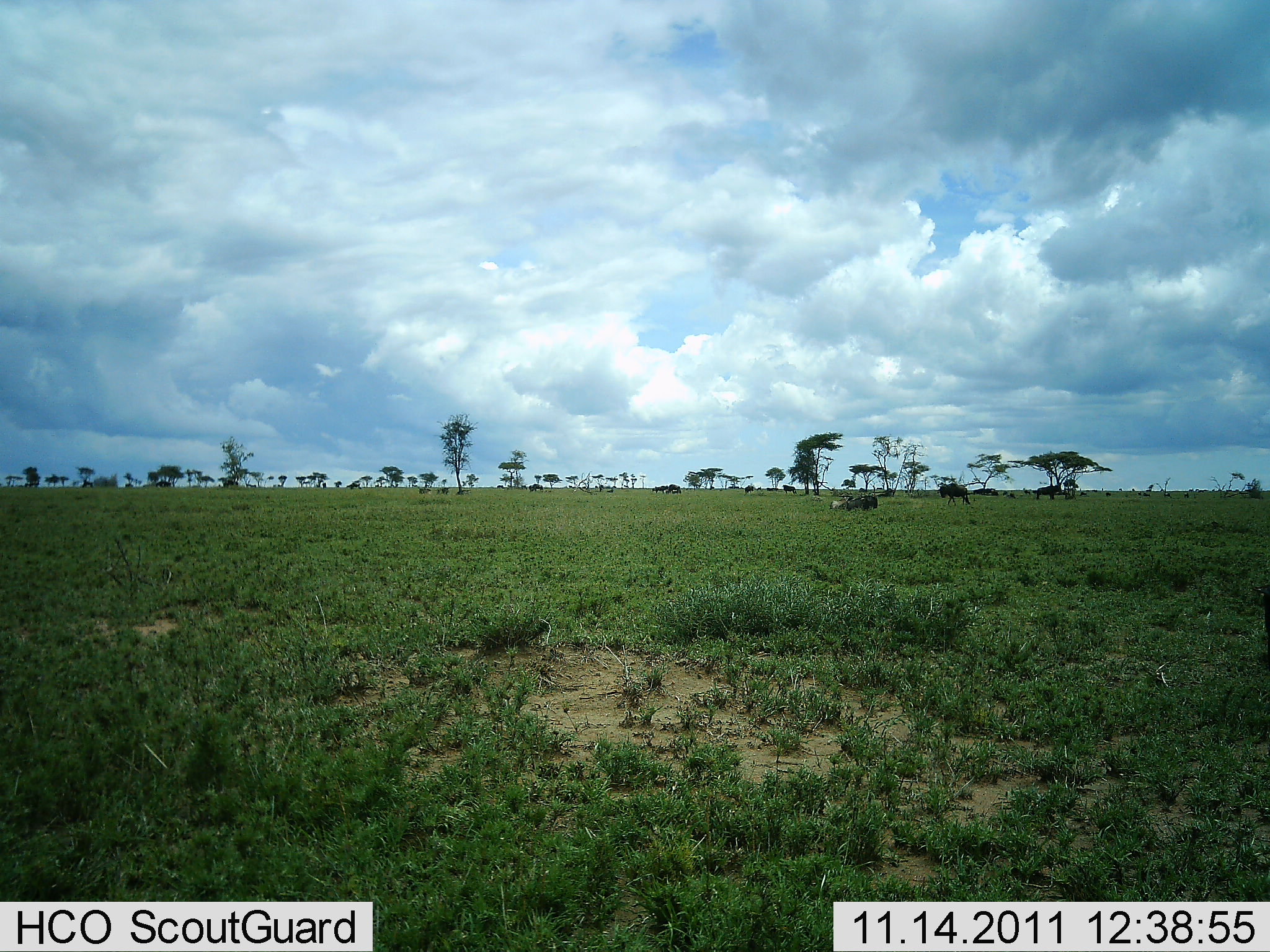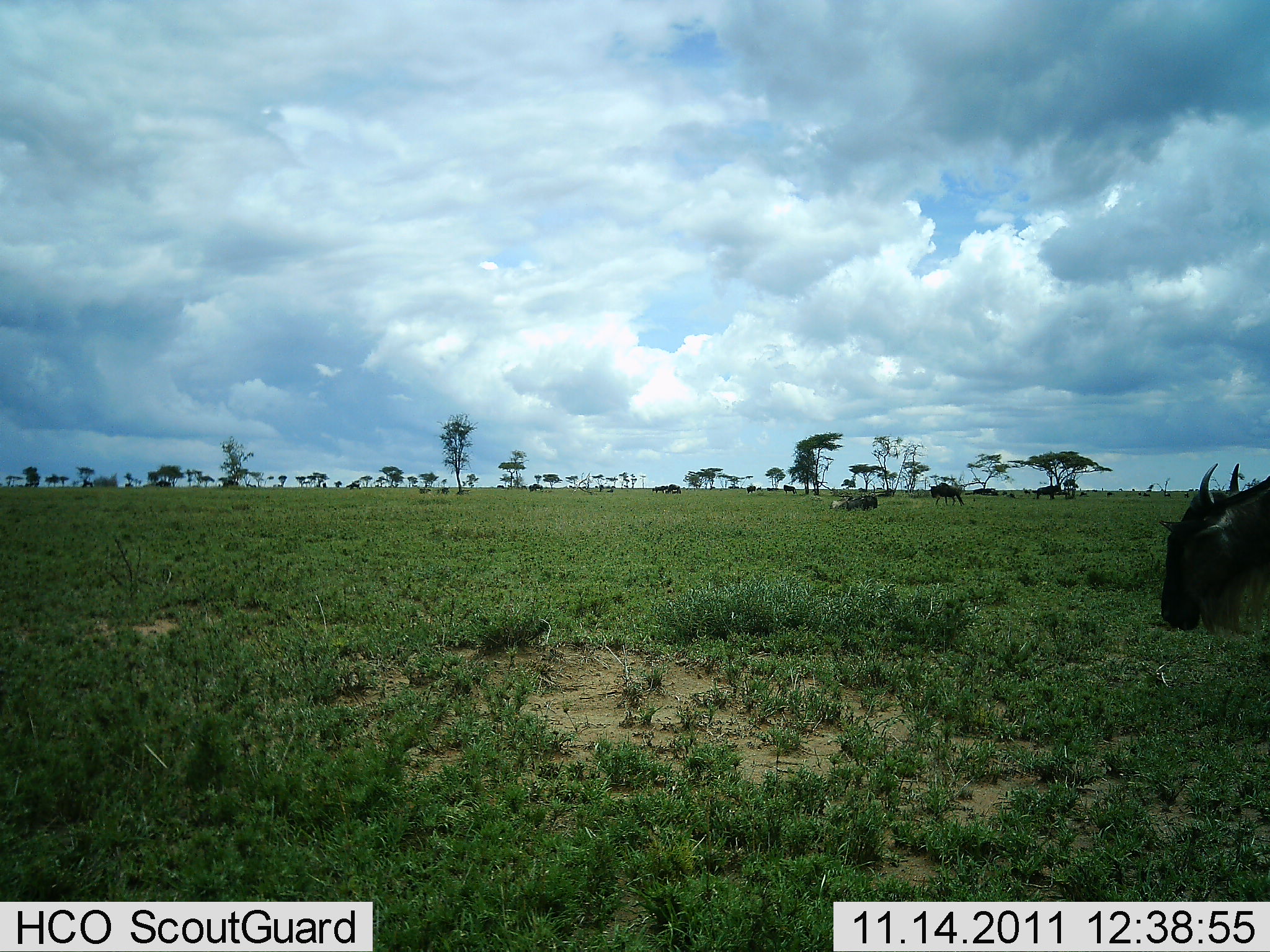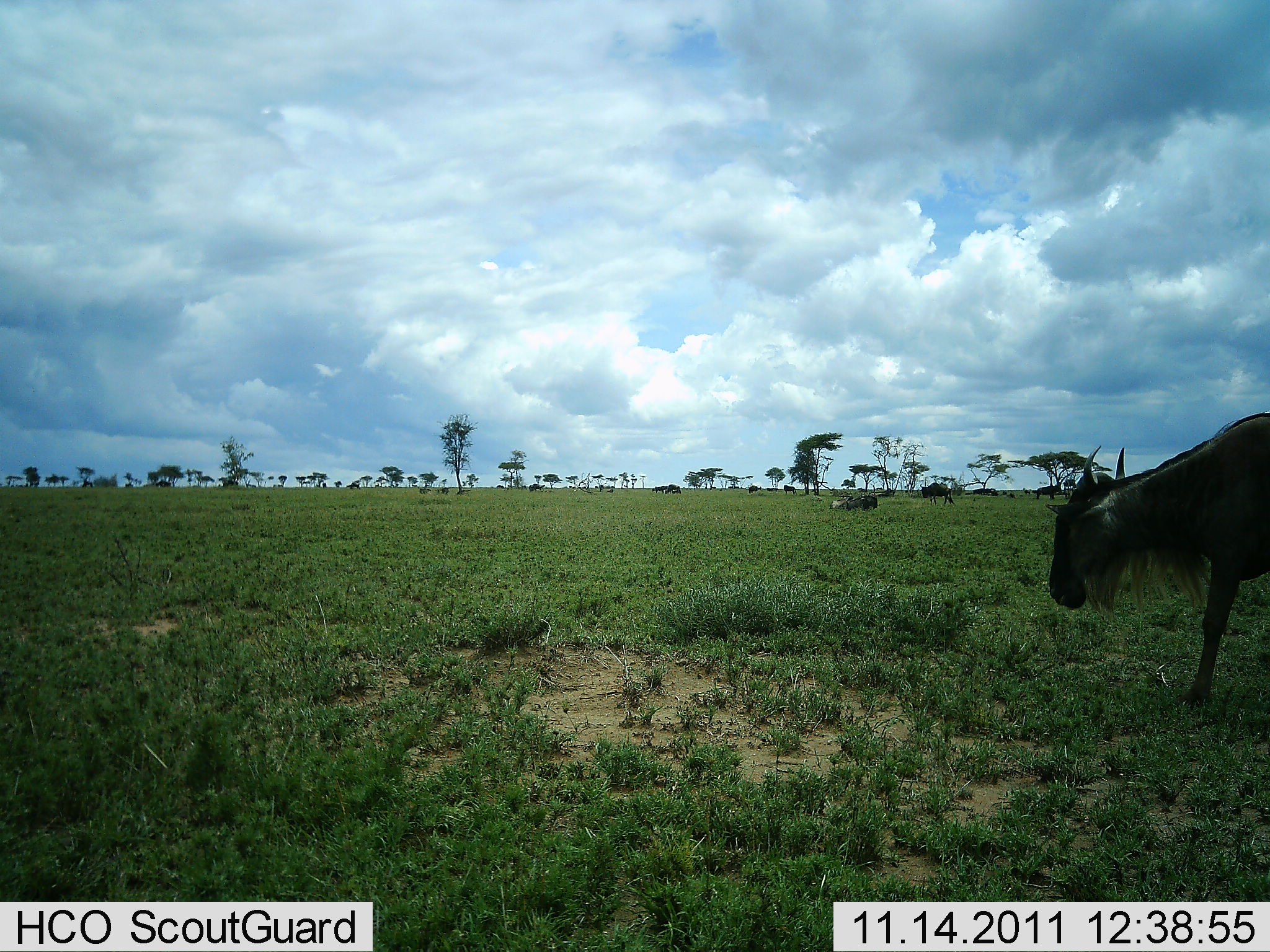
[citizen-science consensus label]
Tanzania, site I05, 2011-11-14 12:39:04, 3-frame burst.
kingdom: Animalia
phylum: Chordata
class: Mammalia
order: Artiodactyla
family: Bovidae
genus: Connochaetes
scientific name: Connochaetes taurinus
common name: blue wildebeest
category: wildebeest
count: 2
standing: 29%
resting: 7%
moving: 79%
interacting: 0%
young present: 0%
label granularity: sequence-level